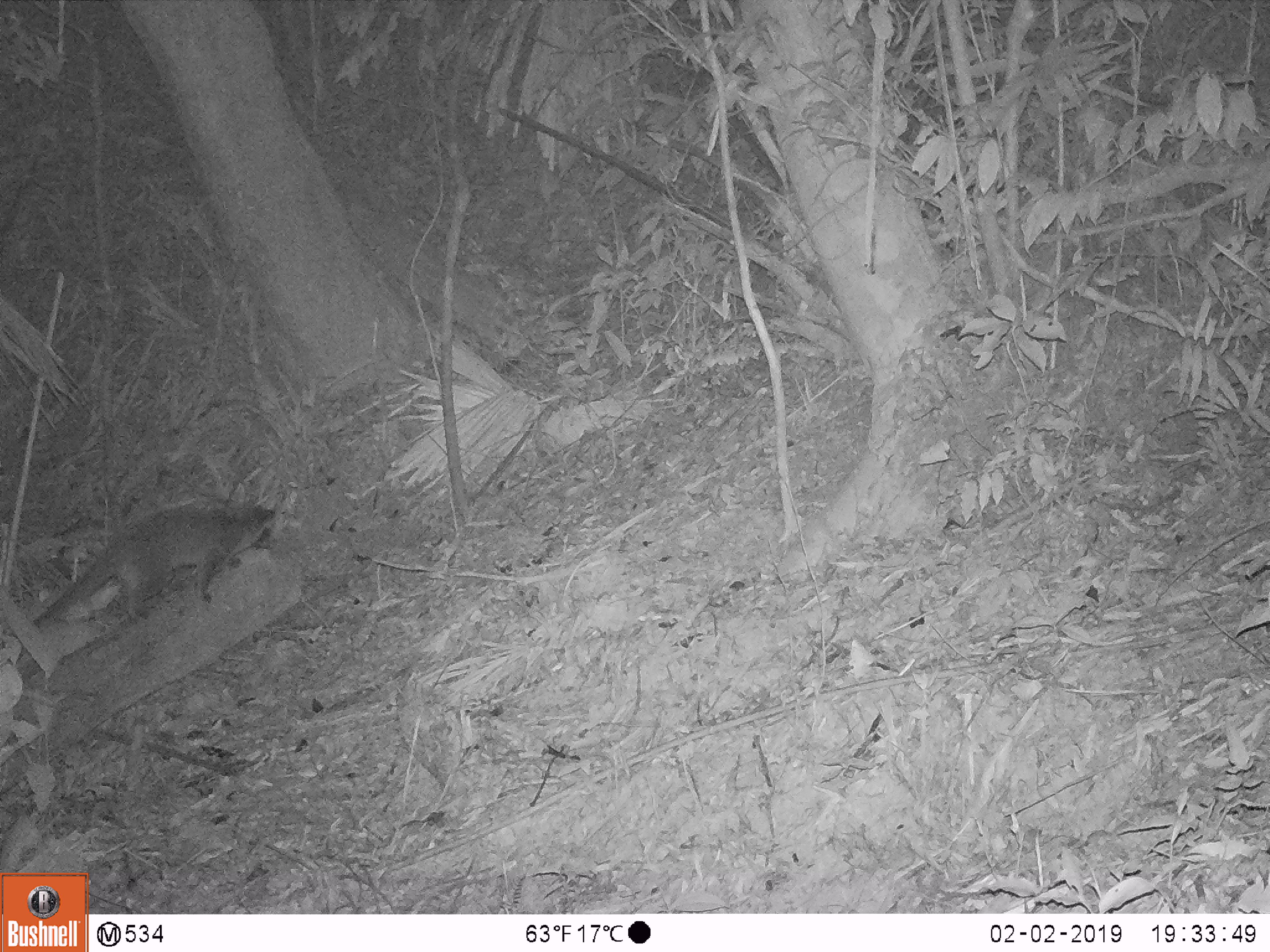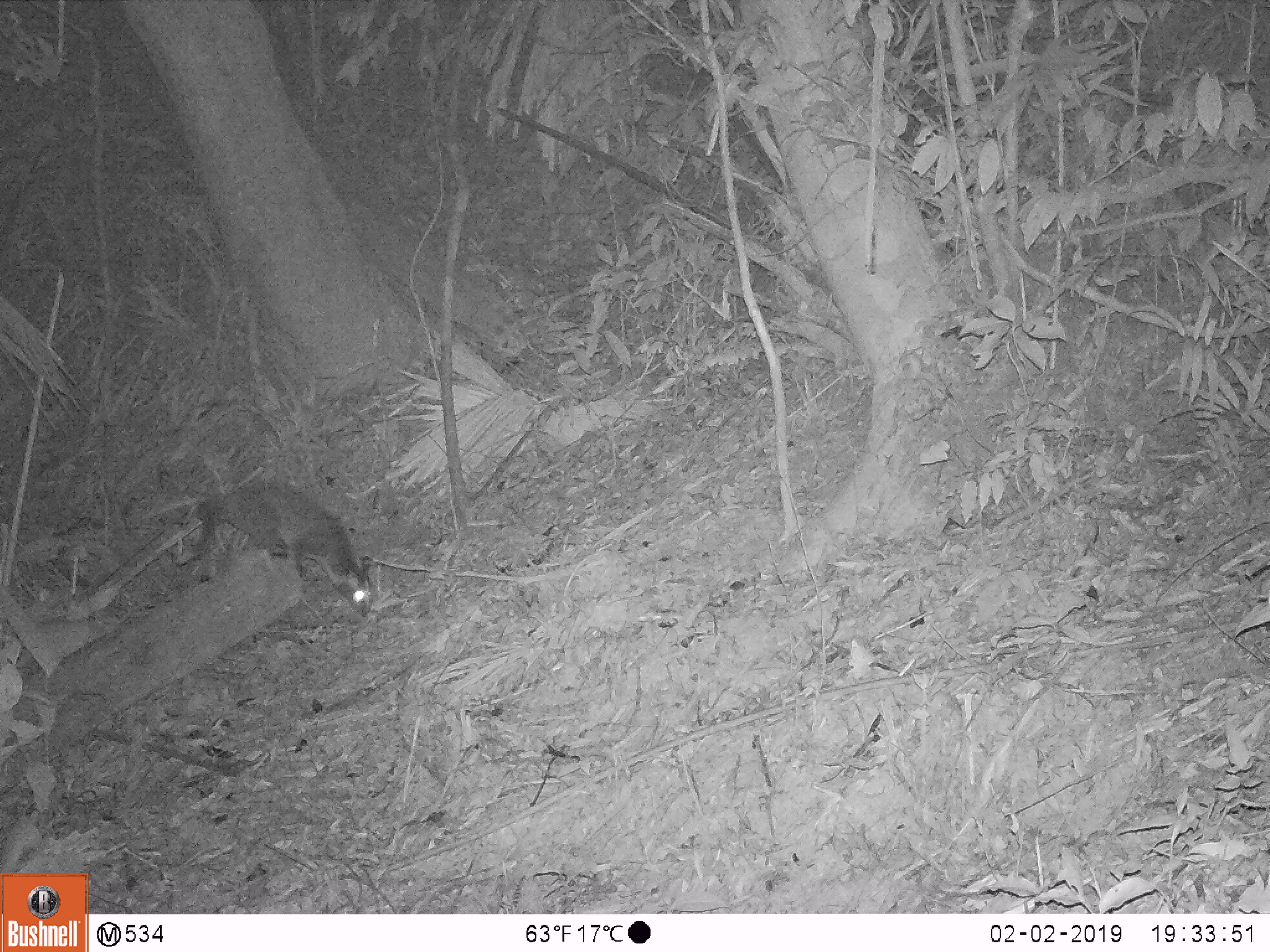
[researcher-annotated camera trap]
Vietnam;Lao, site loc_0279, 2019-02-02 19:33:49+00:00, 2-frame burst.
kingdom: Animalia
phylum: Chordata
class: Mammalia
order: Carnivora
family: Viverridae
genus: Paguma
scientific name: Paguma larvata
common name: masked palm civet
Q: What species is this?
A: Masked palm civet (Paguma larvata).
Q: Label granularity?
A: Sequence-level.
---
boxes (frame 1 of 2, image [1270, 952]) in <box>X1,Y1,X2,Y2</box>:
masked palm civet: <box>33,497,276,629</box>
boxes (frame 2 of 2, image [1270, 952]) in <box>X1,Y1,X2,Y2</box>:
masked palm civet: <box>189,479,372,616</box>